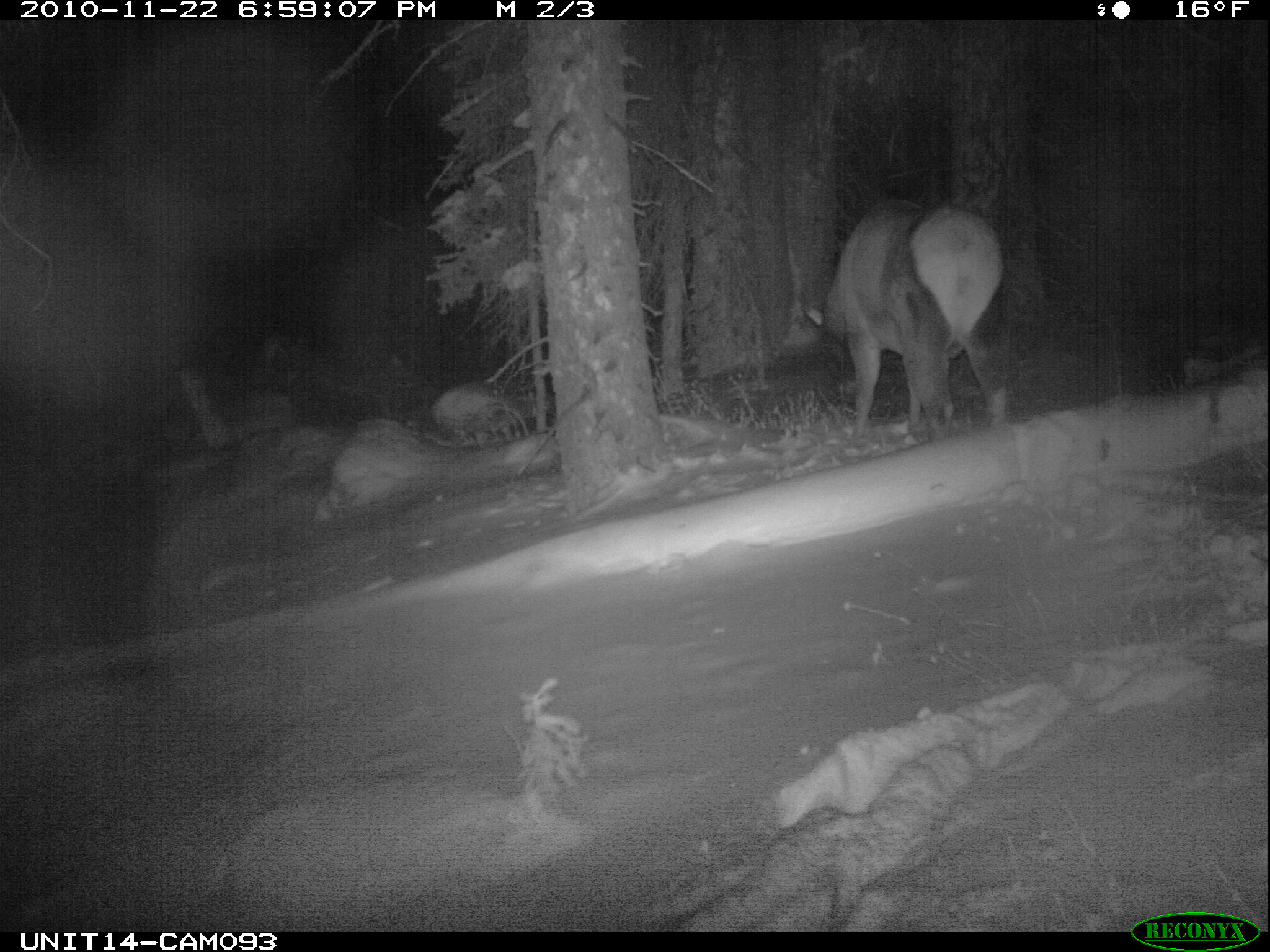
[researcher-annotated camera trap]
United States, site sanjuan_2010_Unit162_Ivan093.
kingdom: Animalia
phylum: Chordata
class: Mammalia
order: Artiodactyla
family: Cervidae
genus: Cervus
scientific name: Cervus elaphus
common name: red deer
Cervus elaphus (red deer).